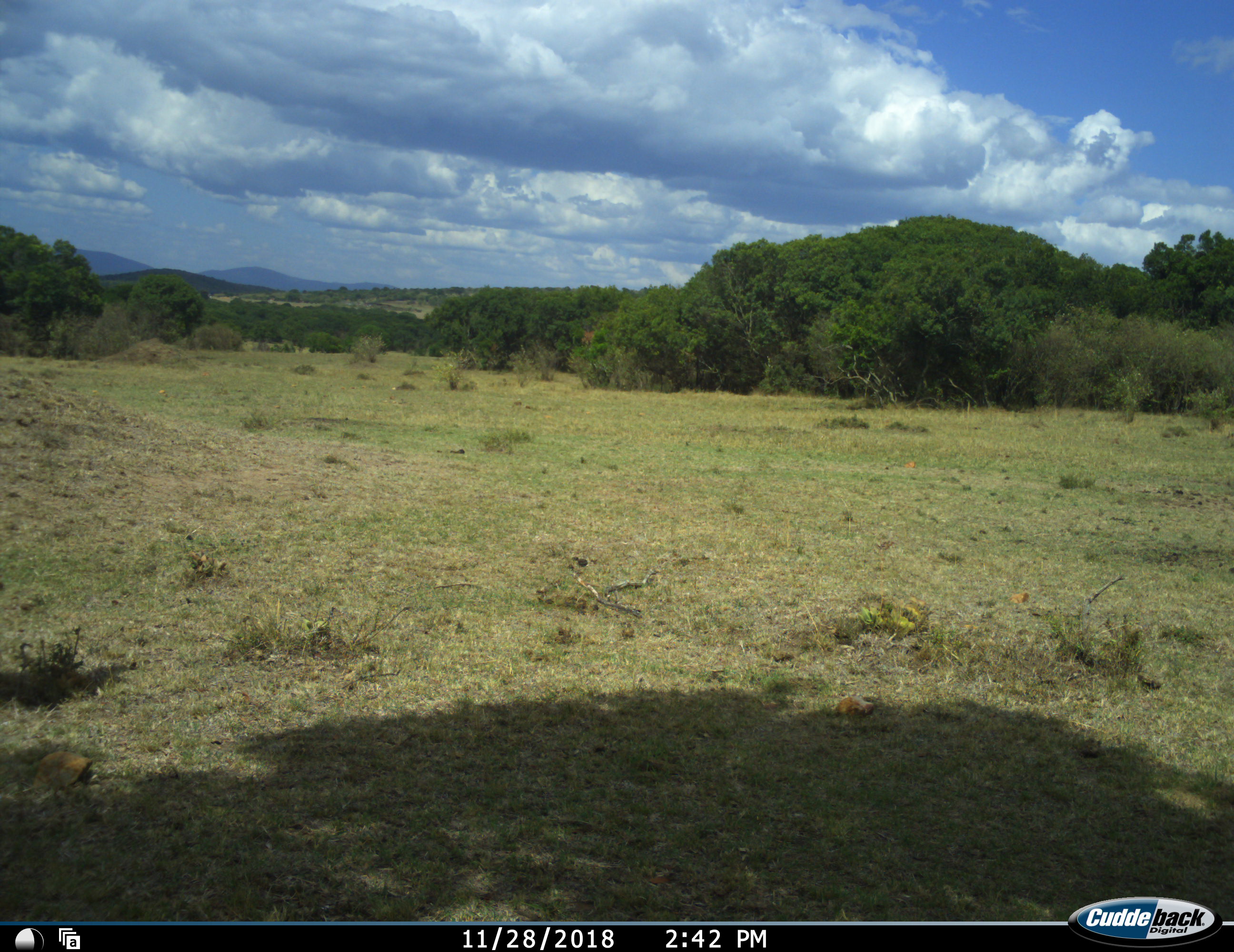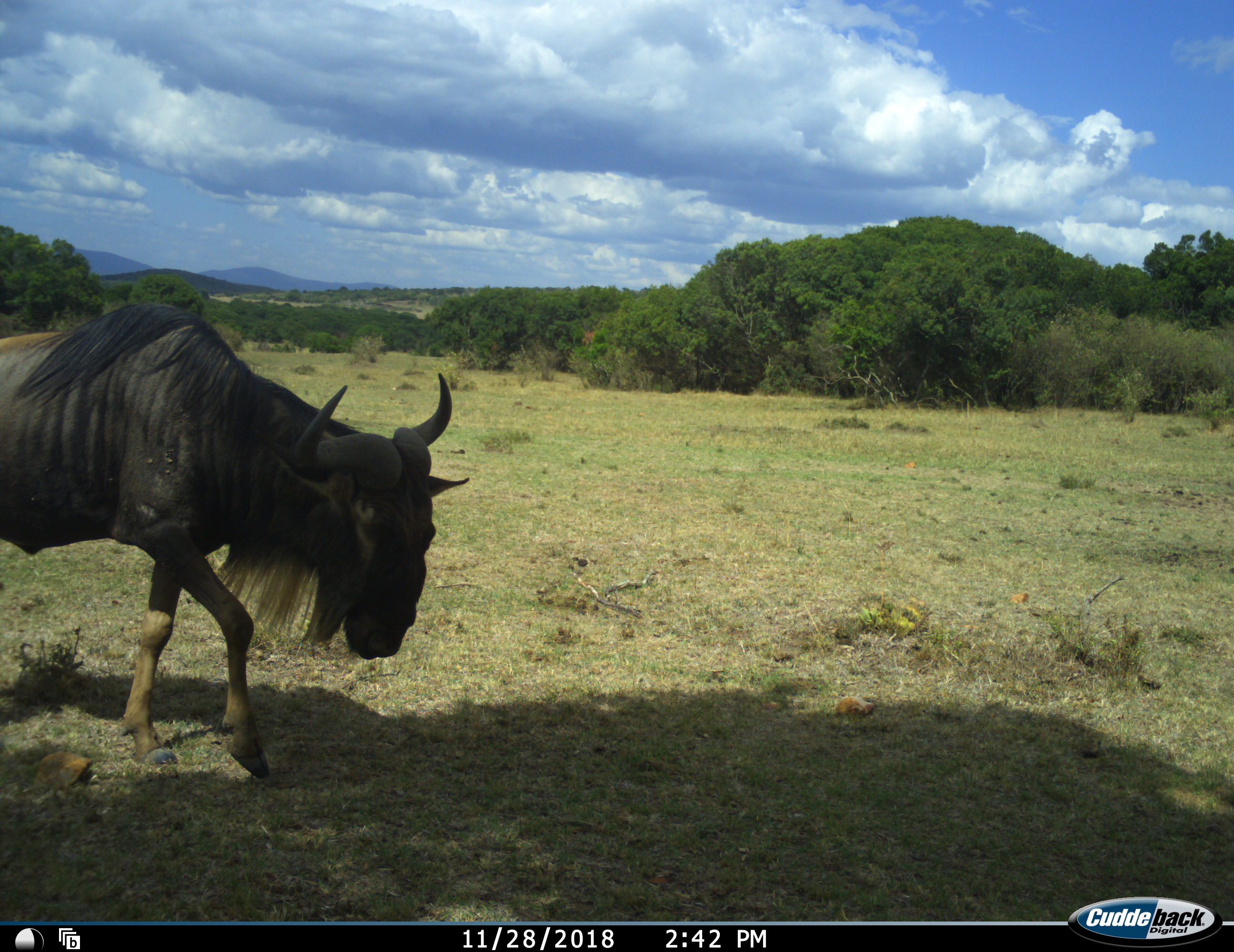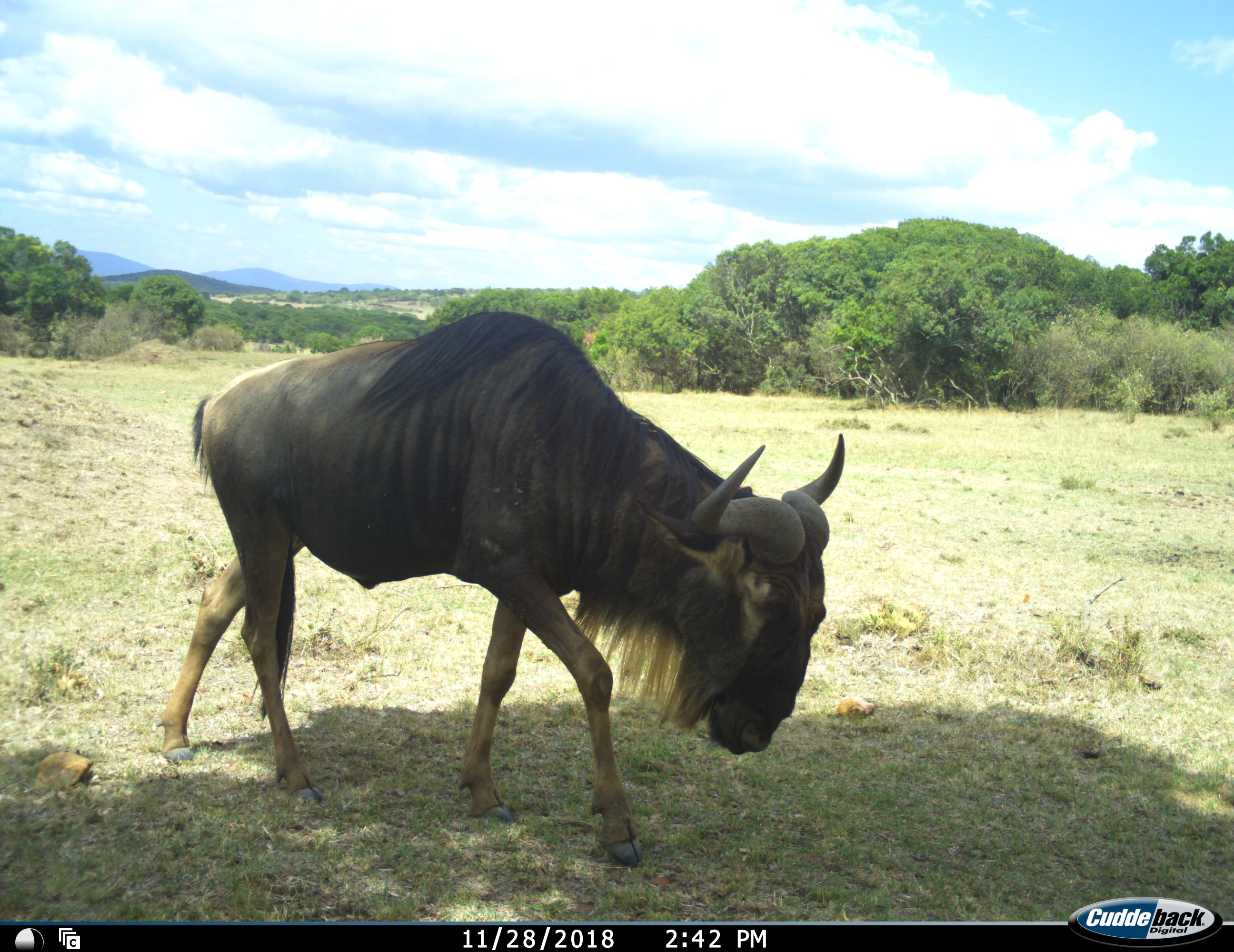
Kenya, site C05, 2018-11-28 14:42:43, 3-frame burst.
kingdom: Animalia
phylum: Chordata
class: Mammalia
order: Artiodactyla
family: Bovidae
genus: Connochaetes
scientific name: Connochaetes taurinus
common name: common wildebeest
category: wildebeest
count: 1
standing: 0%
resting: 0%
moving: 100%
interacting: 0%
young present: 0%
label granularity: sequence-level